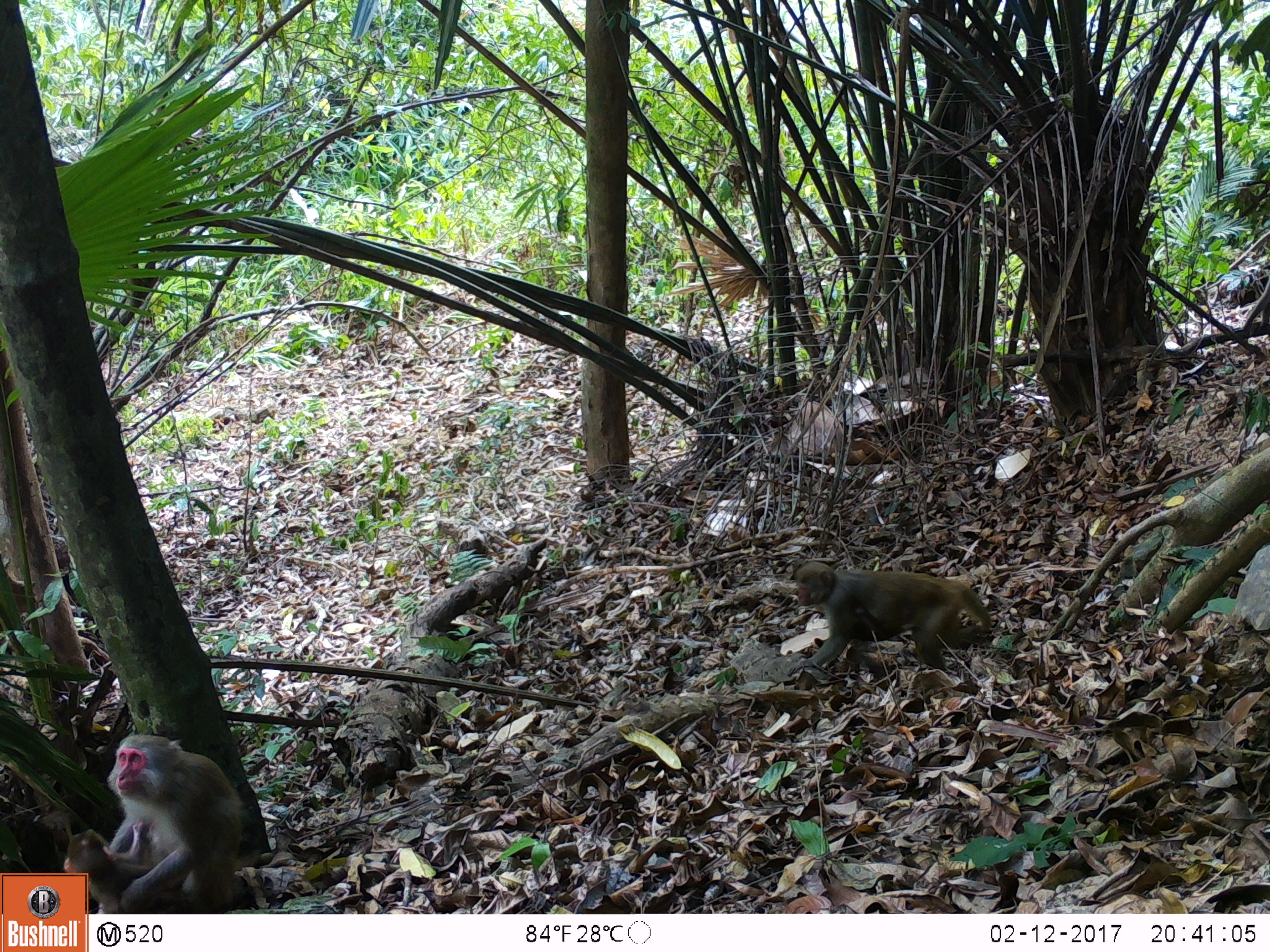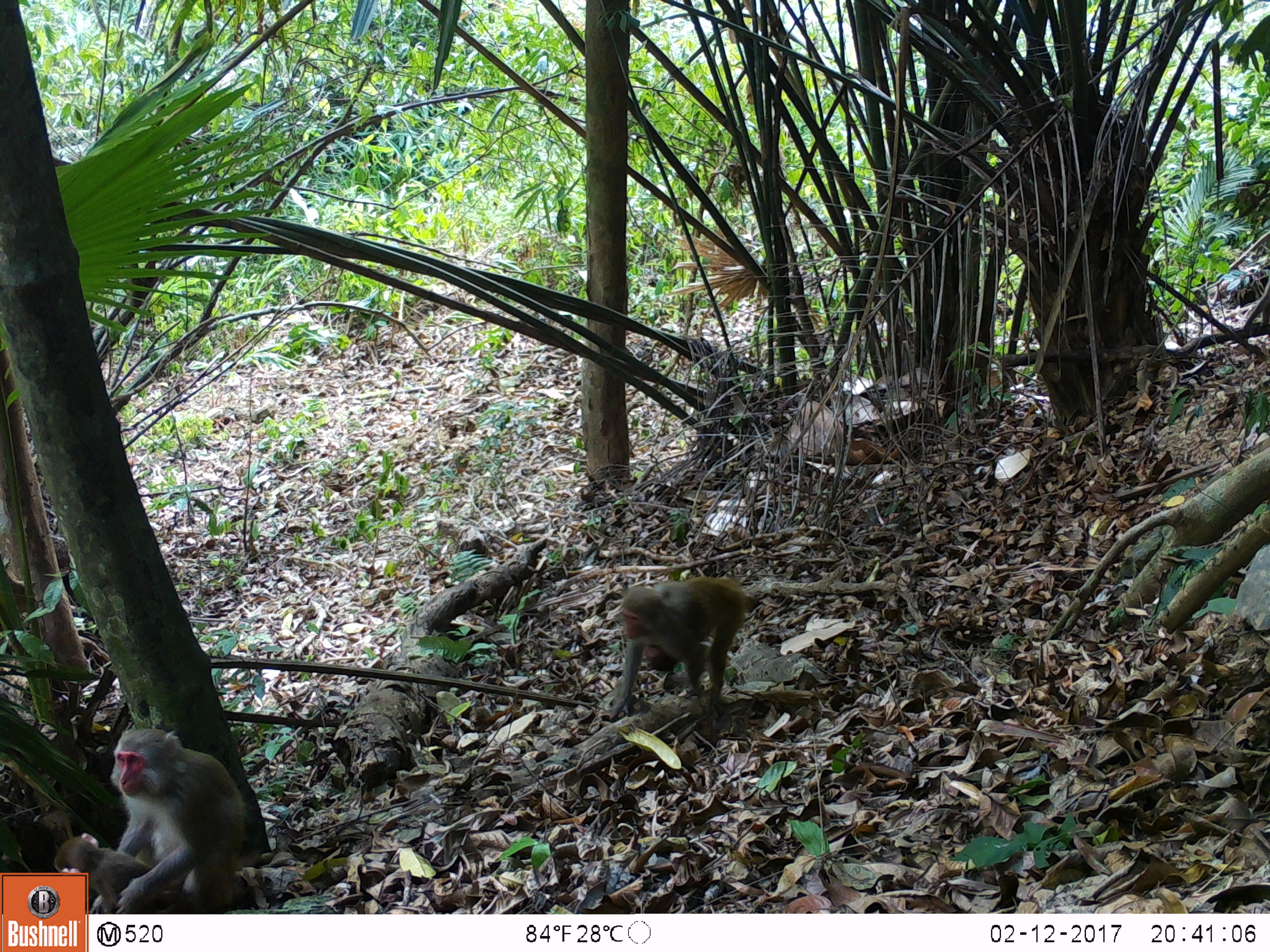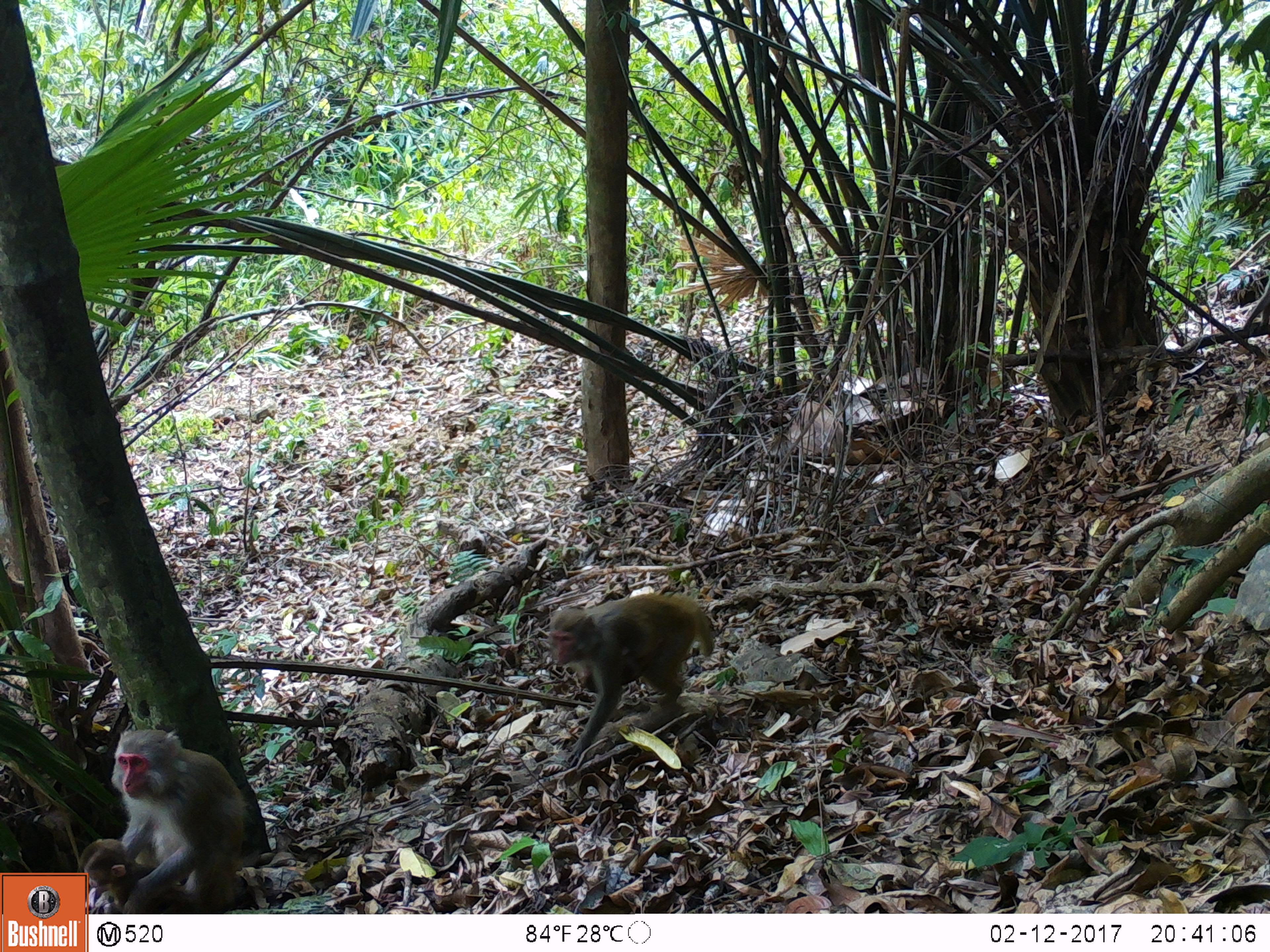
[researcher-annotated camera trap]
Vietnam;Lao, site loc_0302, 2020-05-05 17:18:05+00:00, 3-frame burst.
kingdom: Animalia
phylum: Chordata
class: Mammalia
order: Primates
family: Cercopithecidae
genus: Macaca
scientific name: Macaca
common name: macaques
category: assam or rhesus macaque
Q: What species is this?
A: Assam or rhesus macaque (macaques) (Macaca).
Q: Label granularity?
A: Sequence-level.